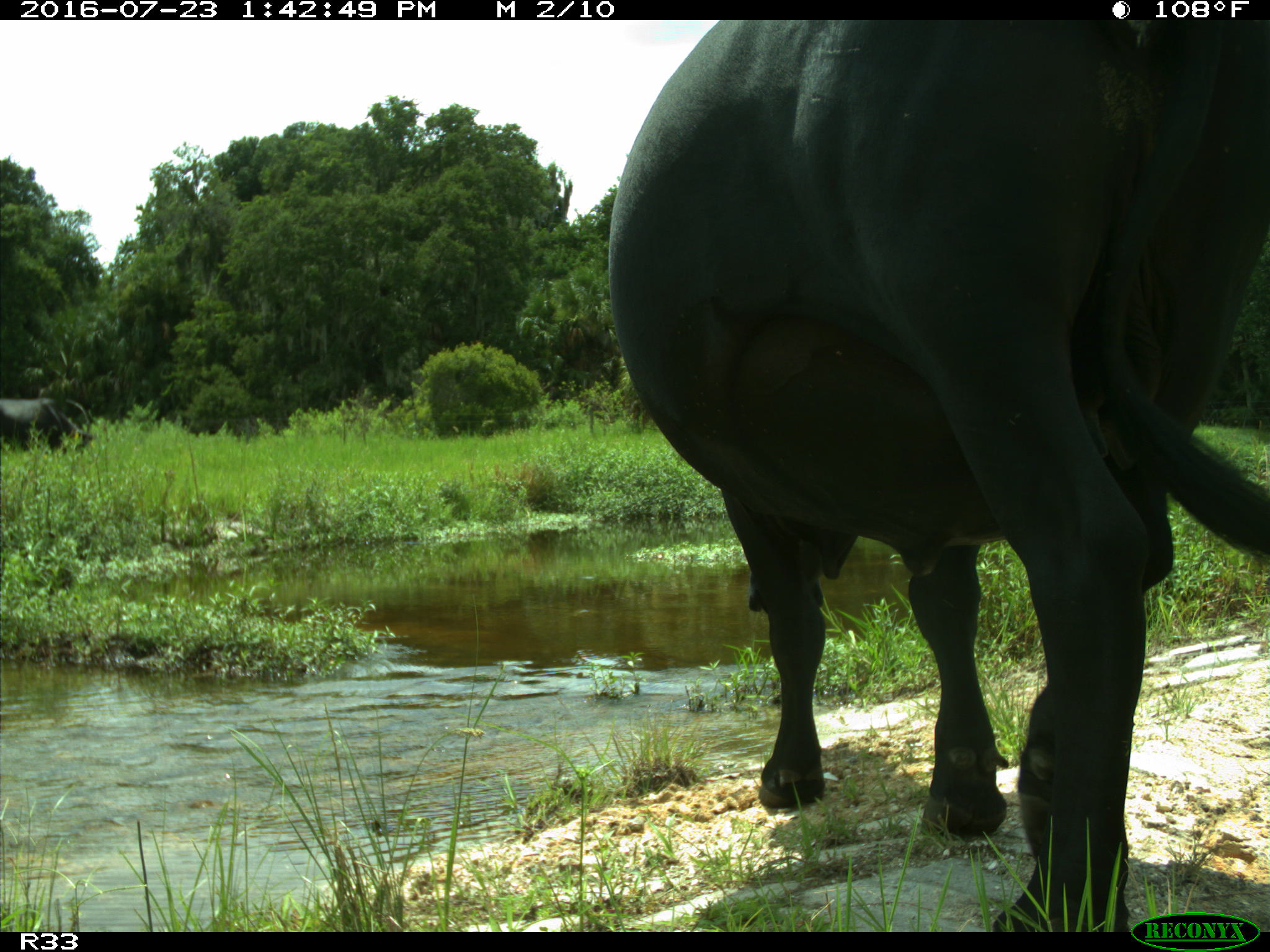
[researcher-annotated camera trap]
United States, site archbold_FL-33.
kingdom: Animalia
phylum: Chordata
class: Mammalia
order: Artiodactyla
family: Bovidae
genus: Bos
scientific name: Bos taurus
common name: domestic cow